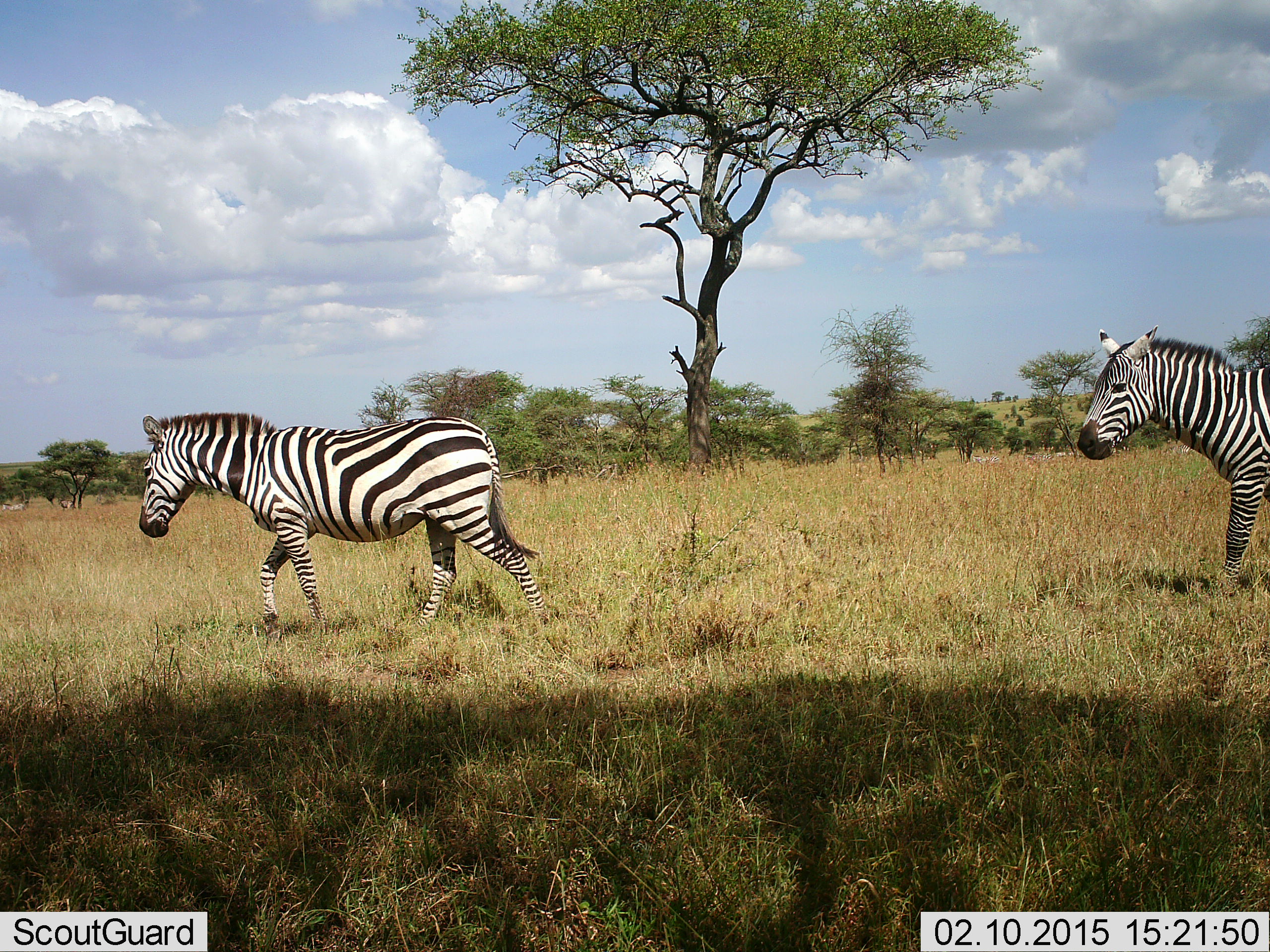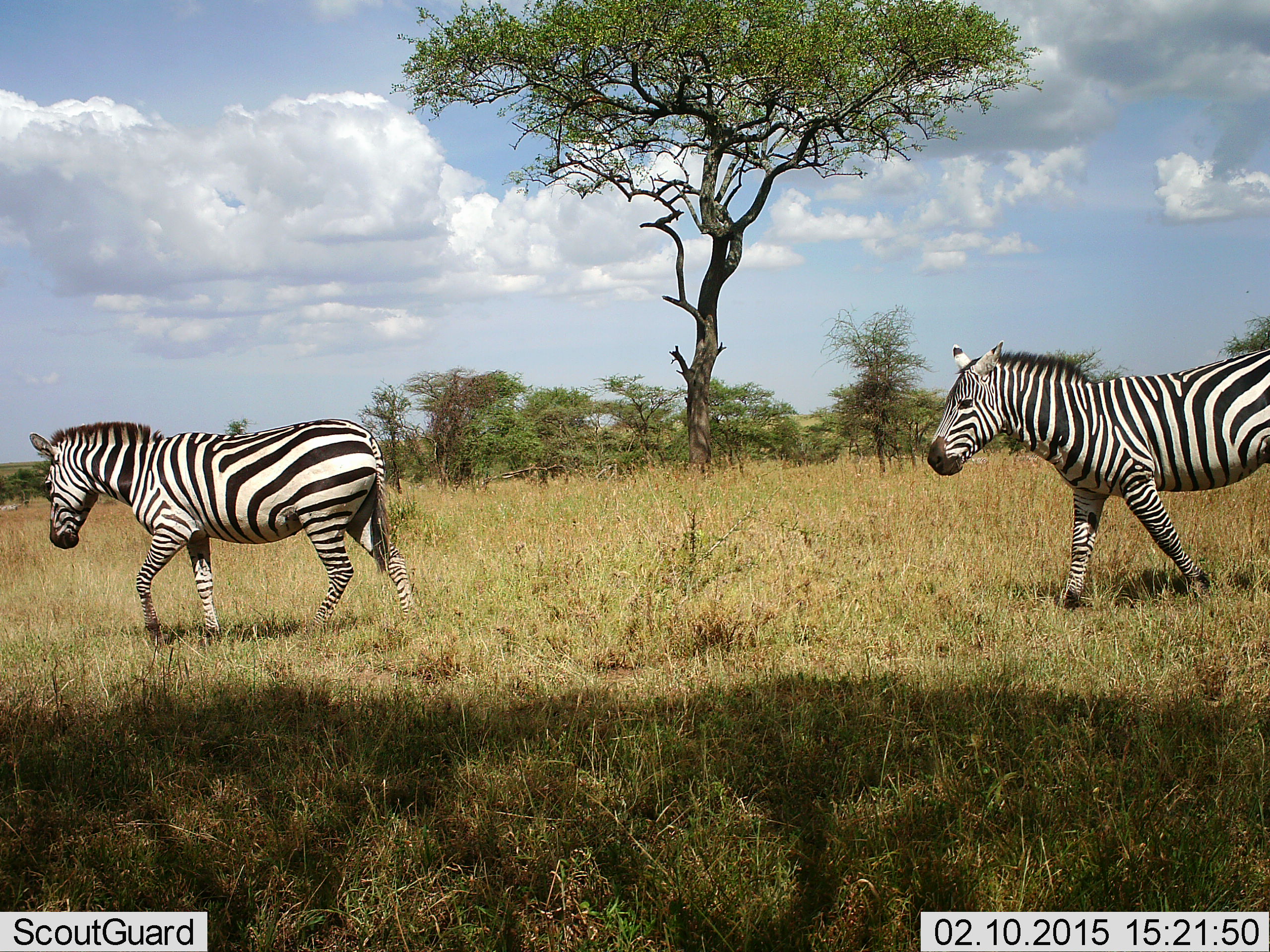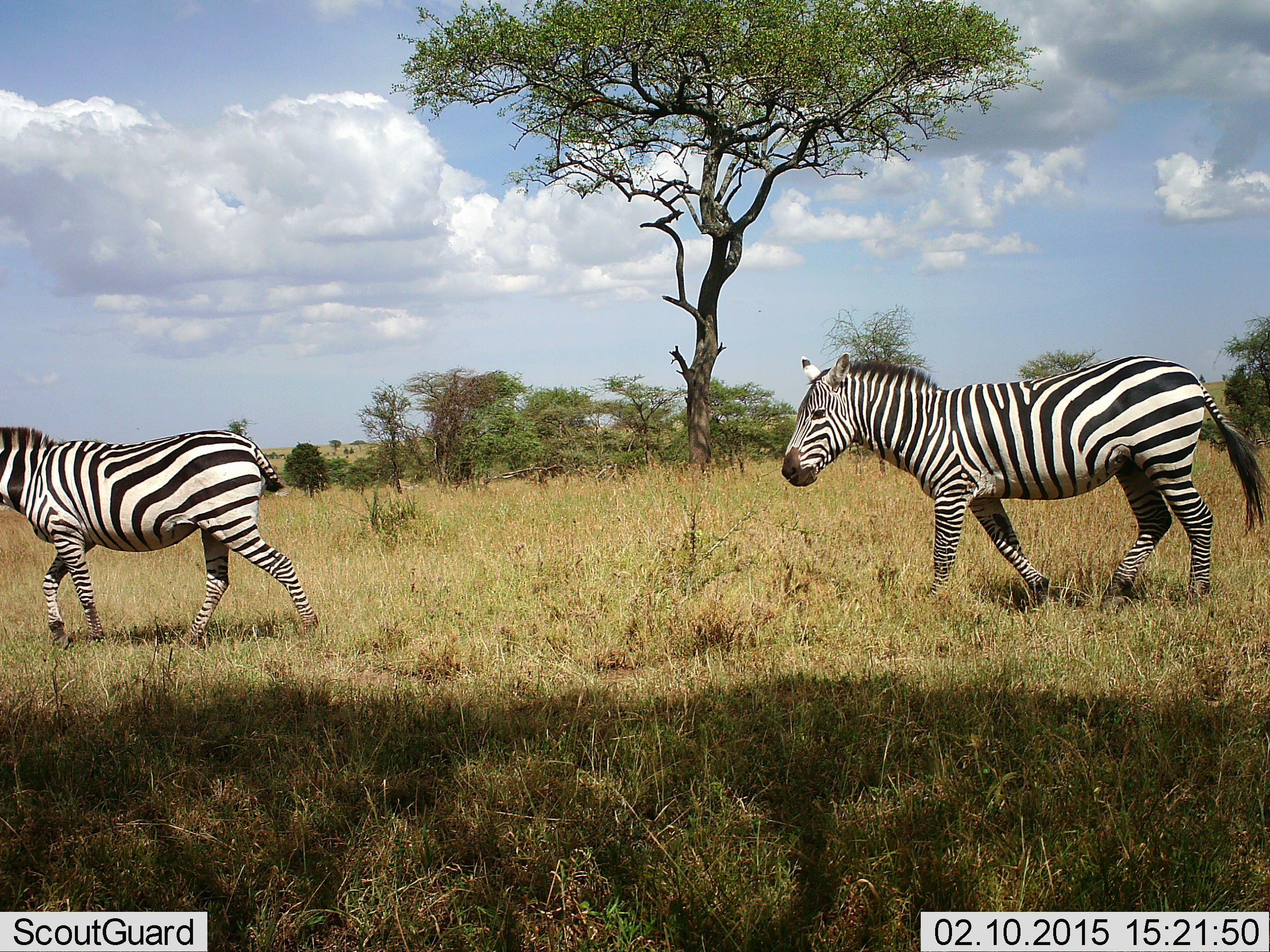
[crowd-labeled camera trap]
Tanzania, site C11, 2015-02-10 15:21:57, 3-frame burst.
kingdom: Animalia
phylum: Chordata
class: Mammalia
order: Perissodactyla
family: Equidae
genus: Equus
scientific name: Equus quagga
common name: plains zebra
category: zebra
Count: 2.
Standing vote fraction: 0%.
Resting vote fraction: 0%.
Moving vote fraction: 100%.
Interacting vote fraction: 0%.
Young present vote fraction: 0%.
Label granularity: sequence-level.